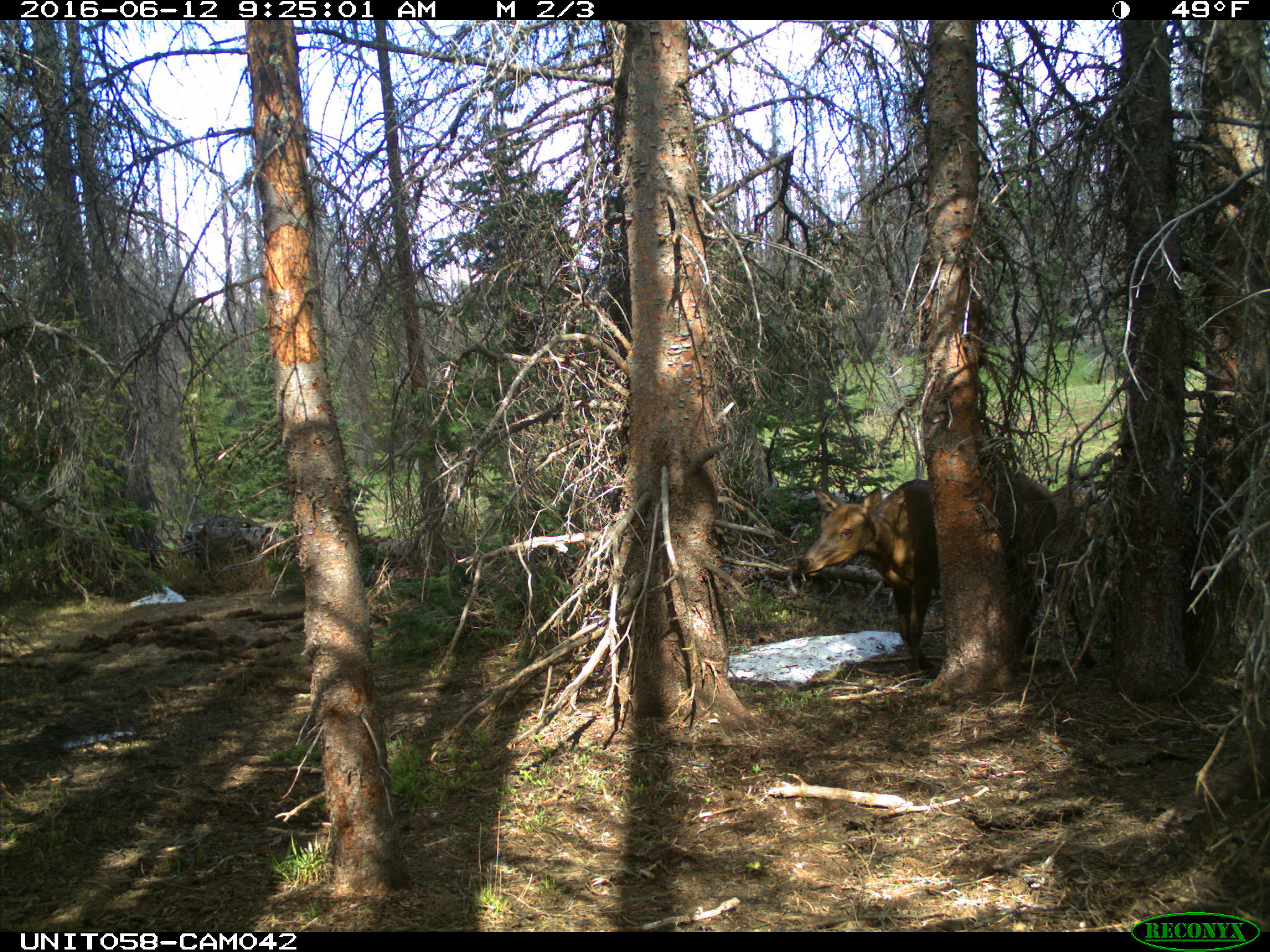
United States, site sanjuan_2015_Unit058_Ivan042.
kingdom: Animalia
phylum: Chordata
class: Mammalia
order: Artiodactyla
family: Cervidae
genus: Cervus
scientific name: Cervus elaphus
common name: red deer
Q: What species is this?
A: Cervus elaphus (red deer).